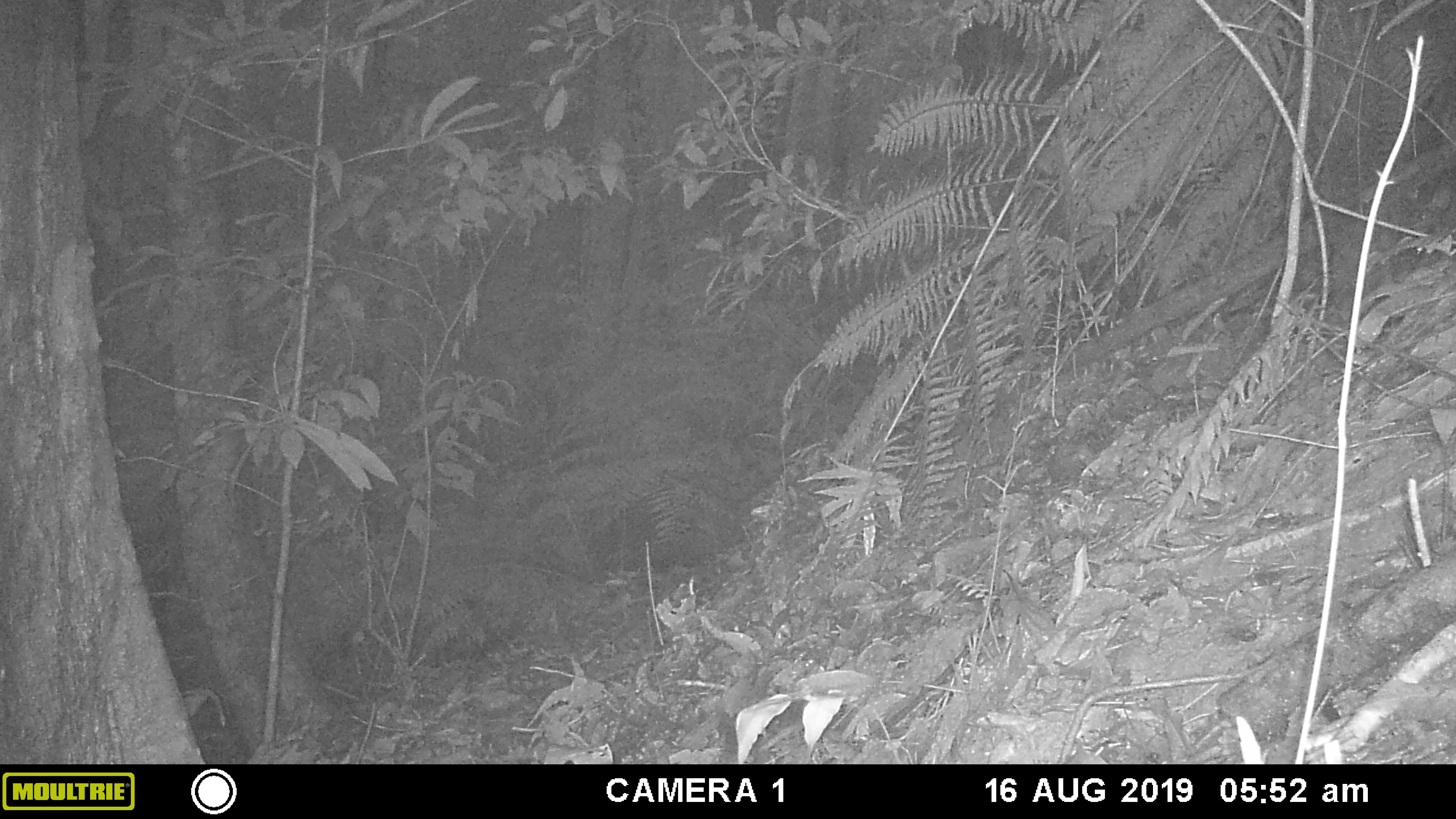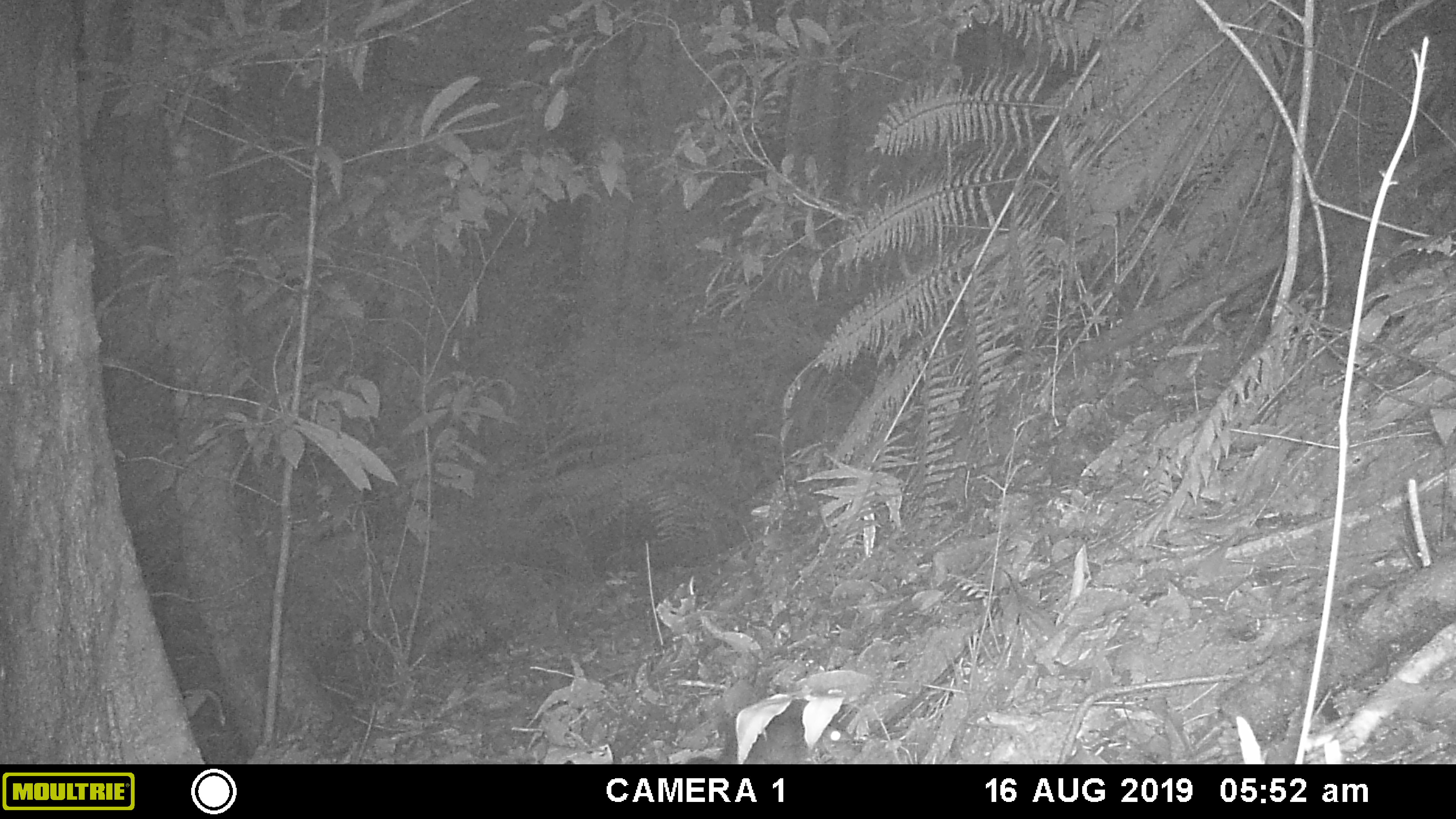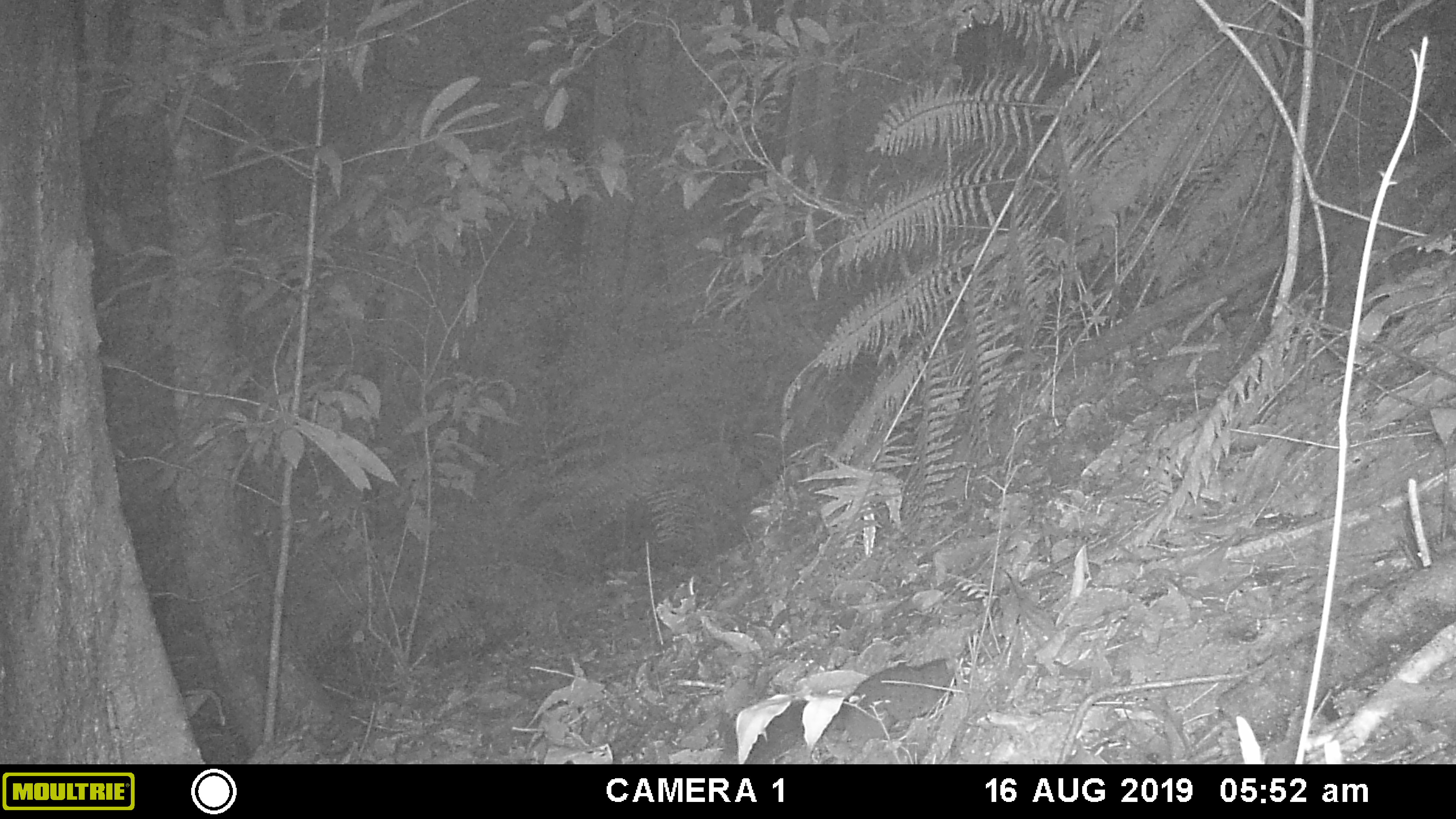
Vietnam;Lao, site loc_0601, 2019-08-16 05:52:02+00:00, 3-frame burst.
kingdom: Animalia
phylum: Chordata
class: Mammalia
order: Rodentia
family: Sciuridae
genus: Dremomys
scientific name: Dremomys rufigenis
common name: red-cheeked squirrel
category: red cheeked squirrel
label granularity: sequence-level